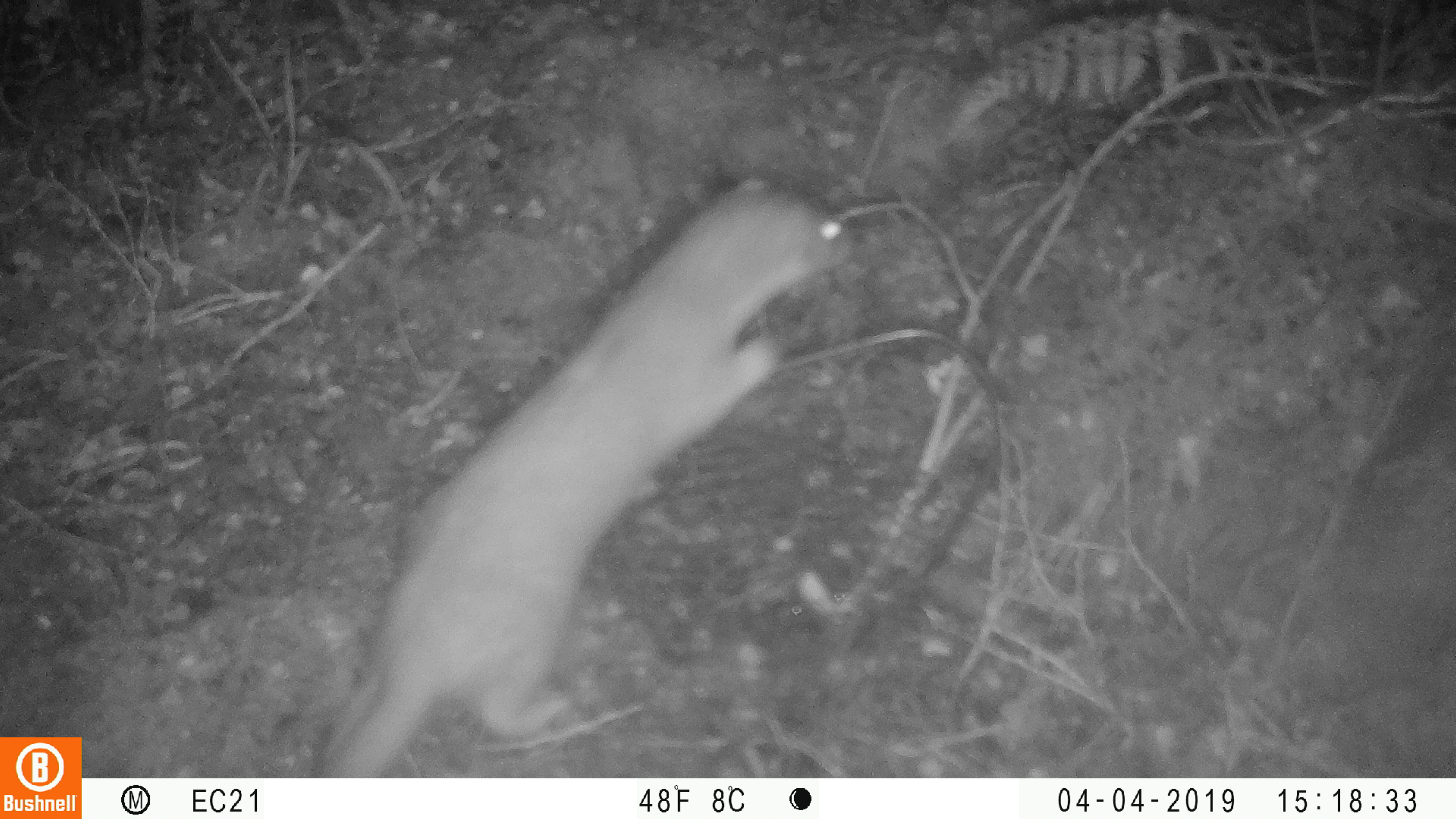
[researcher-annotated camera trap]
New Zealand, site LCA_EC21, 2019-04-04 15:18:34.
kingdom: Animalia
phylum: Chordata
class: Mammalia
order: Carnivora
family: Mustelidae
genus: Mustela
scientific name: Mustela erminea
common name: stoat